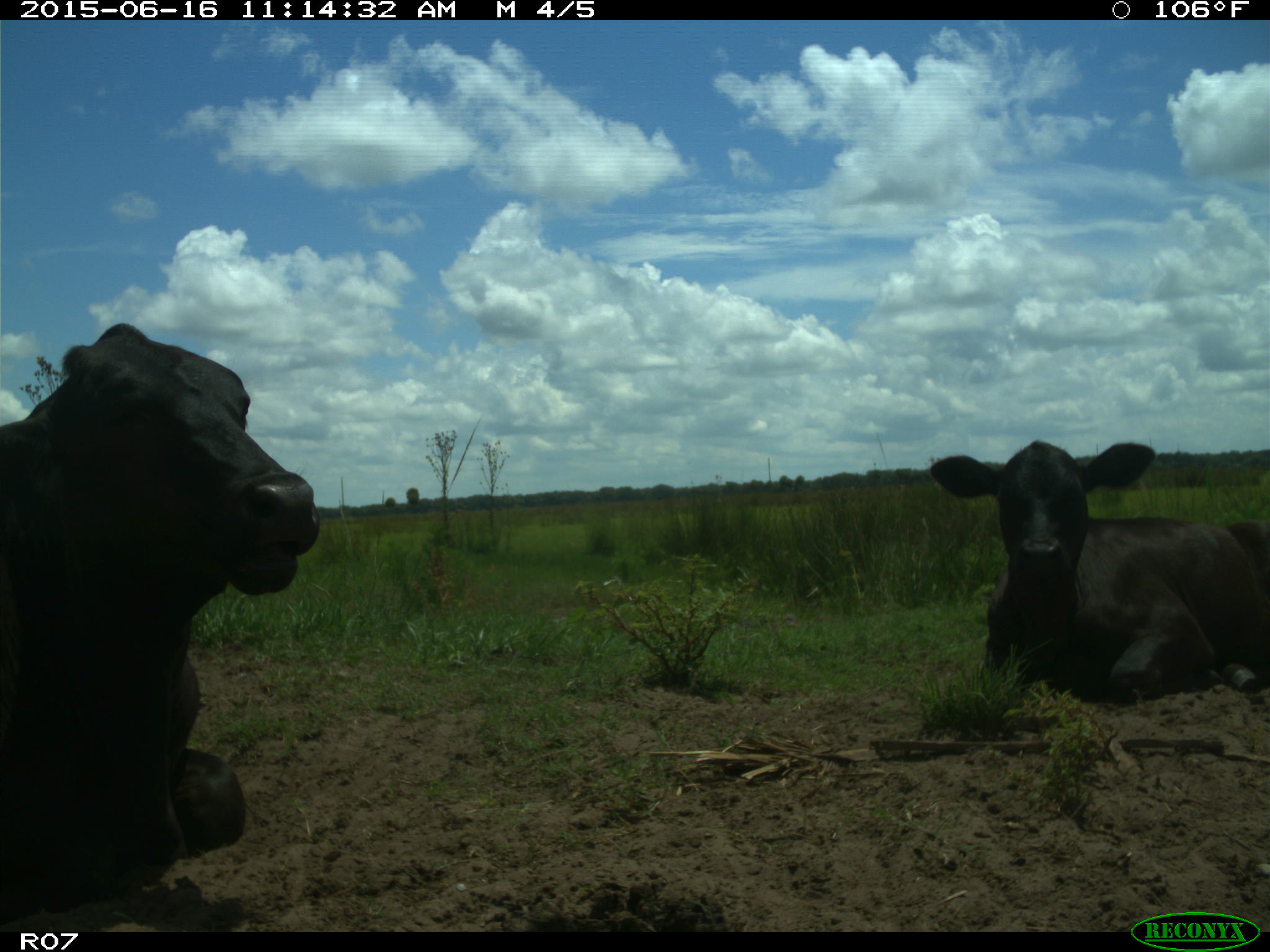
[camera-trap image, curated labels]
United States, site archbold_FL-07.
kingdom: Animalia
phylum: Chordata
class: Mammalia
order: Artiodactyla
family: Bovidae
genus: Bos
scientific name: Bos taurus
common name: domestic cow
Bos taurus (domestic cow).